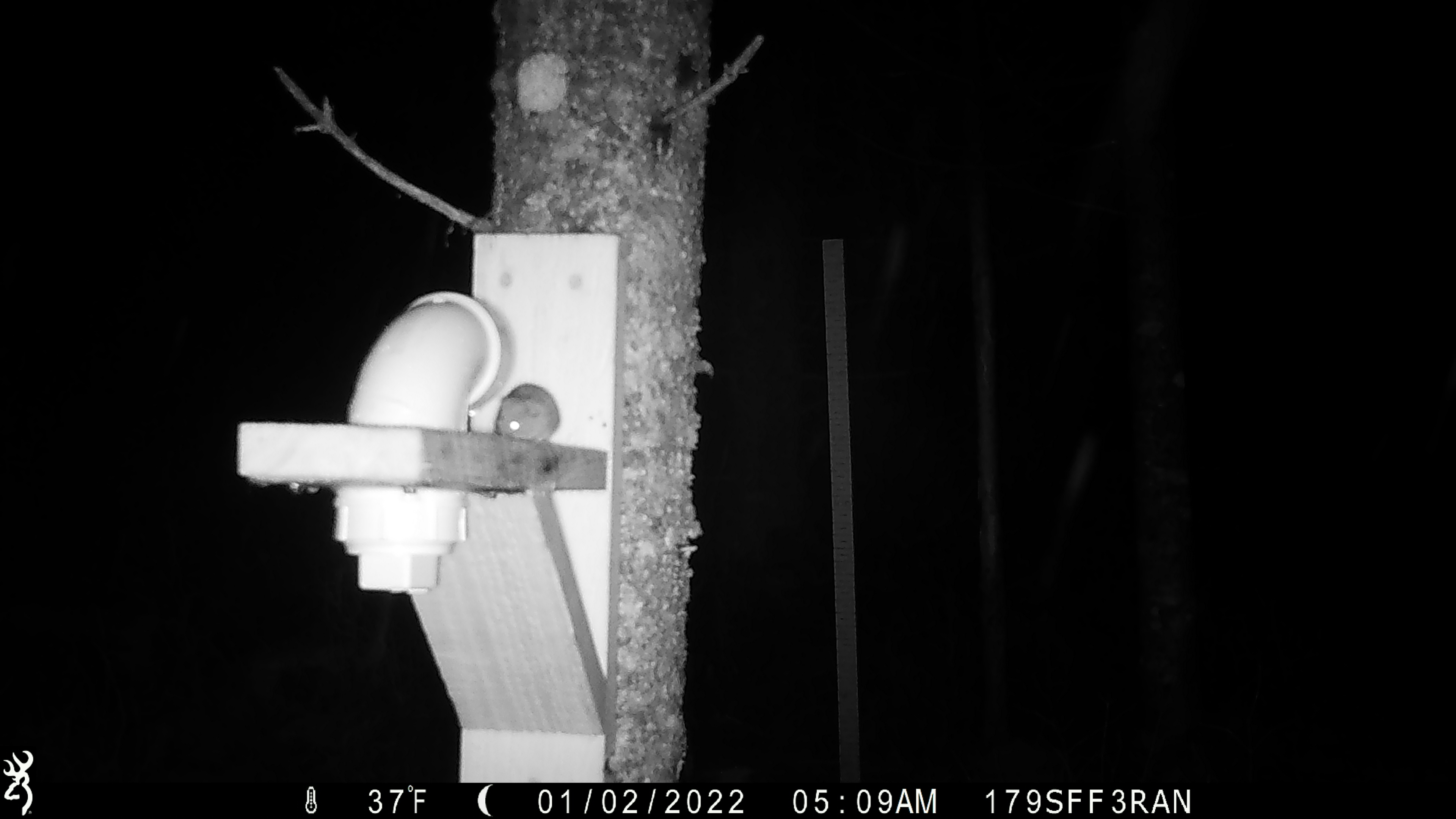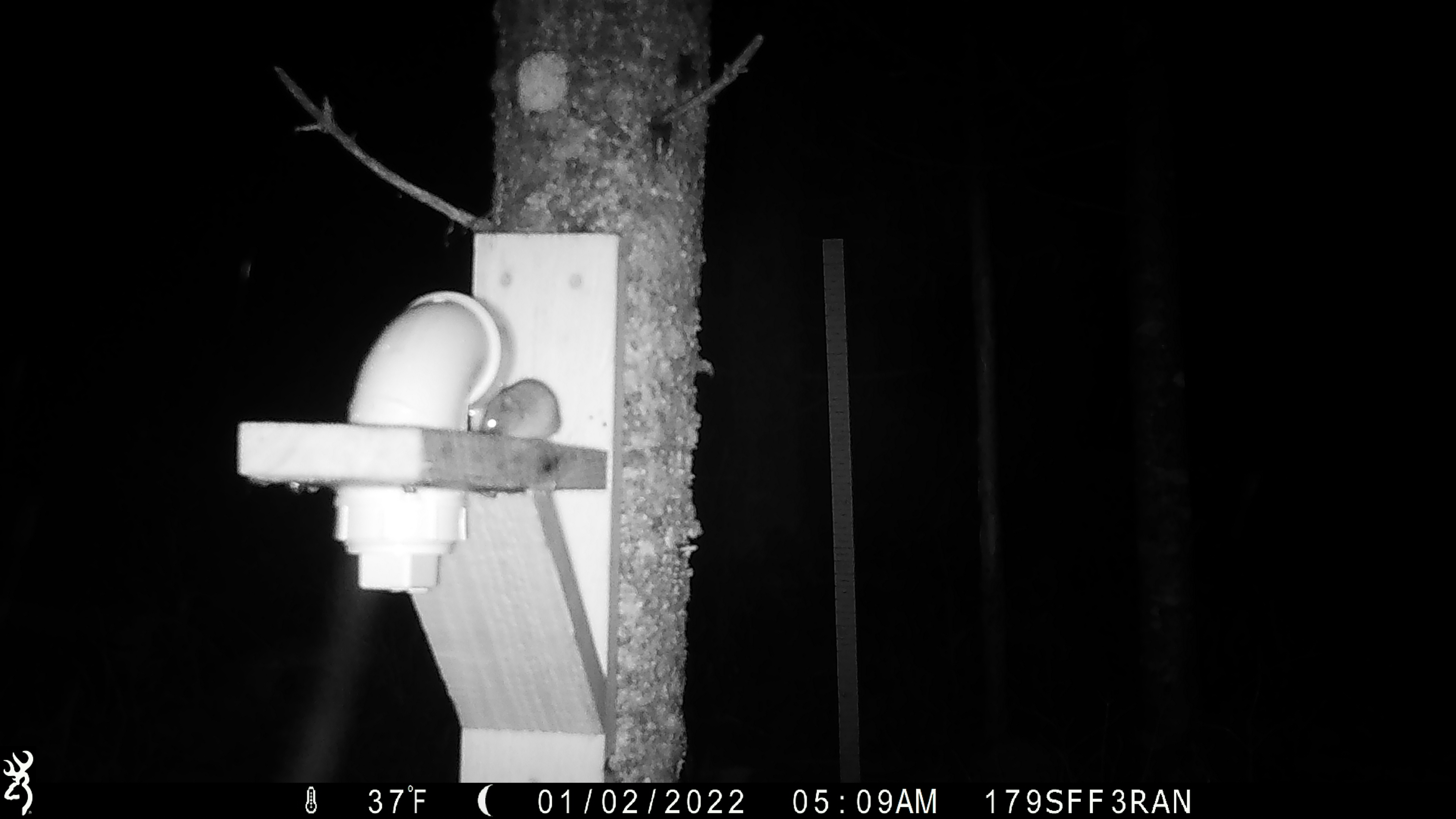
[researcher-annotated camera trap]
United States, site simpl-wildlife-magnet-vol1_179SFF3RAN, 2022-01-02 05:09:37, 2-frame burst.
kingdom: Animalia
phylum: Chordata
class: Mammalia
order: Rodentia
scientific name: Rodentia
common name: mouse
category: mouse sp.